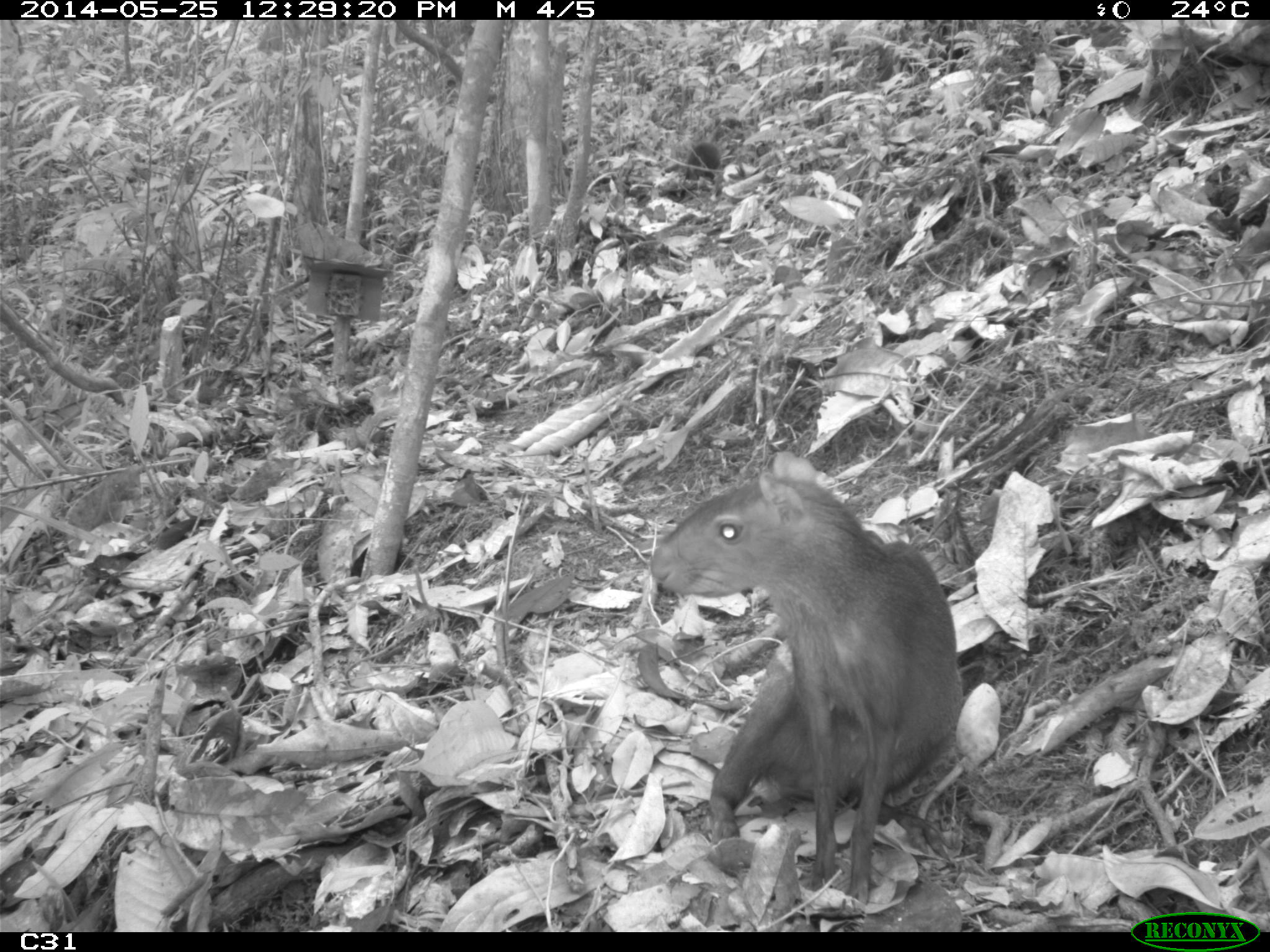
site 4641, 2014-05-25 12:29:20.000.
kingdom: Animalia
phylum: Chordata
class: Mammalia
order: Rodentia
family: Dasyproctidae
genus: Dasyprocta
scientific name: Dasyprocta leporina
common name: red-rumped agouti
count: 3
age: adult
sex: female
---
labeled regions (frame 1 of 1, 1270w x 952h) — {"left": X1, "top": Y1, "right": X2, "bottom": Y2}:
dasyprocta leporina: {"left": 645, "top": 444, "right": 963, "bottom": 905}; {"left": 679, "top": 141, "right": 720, "bottom": 201}